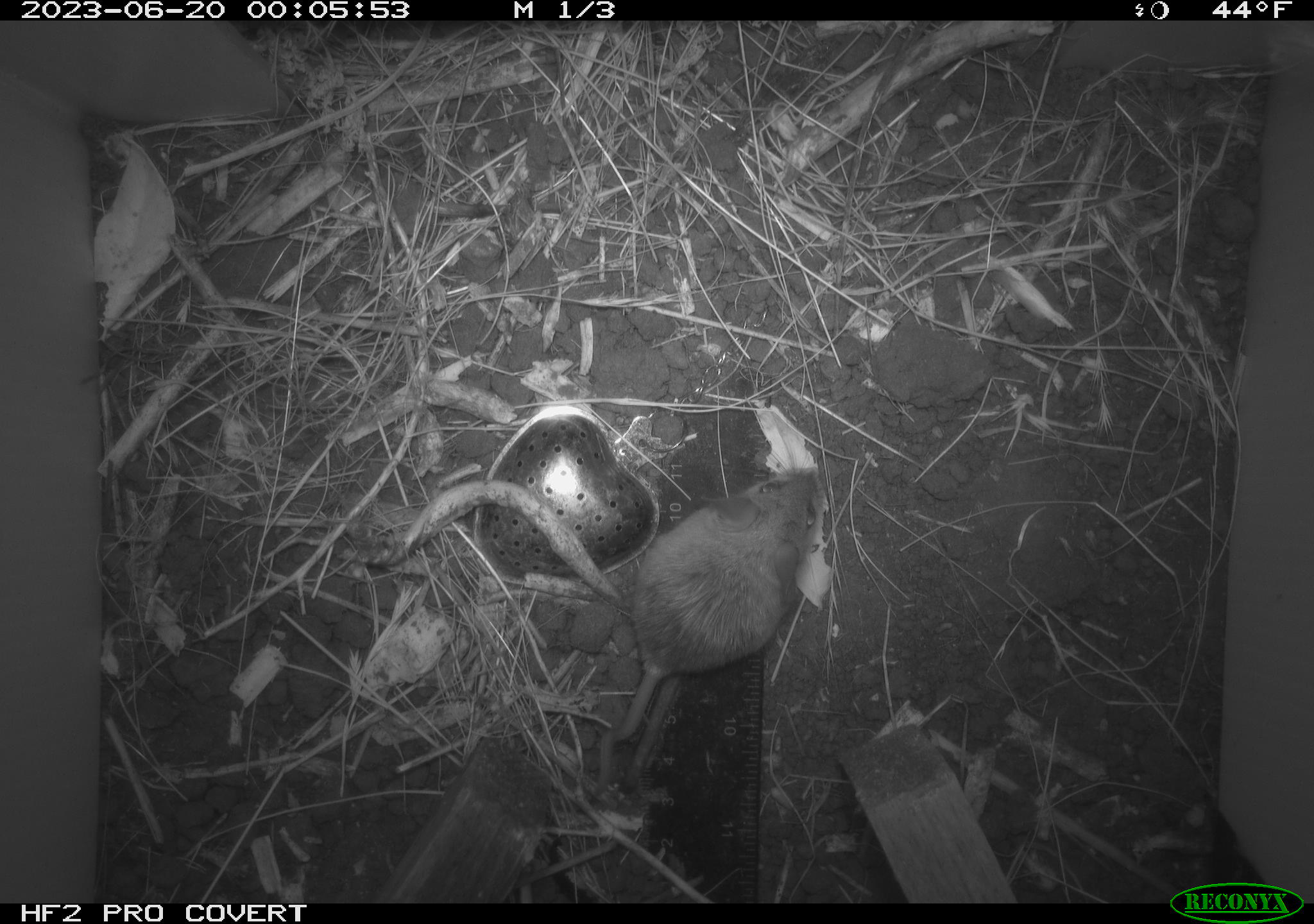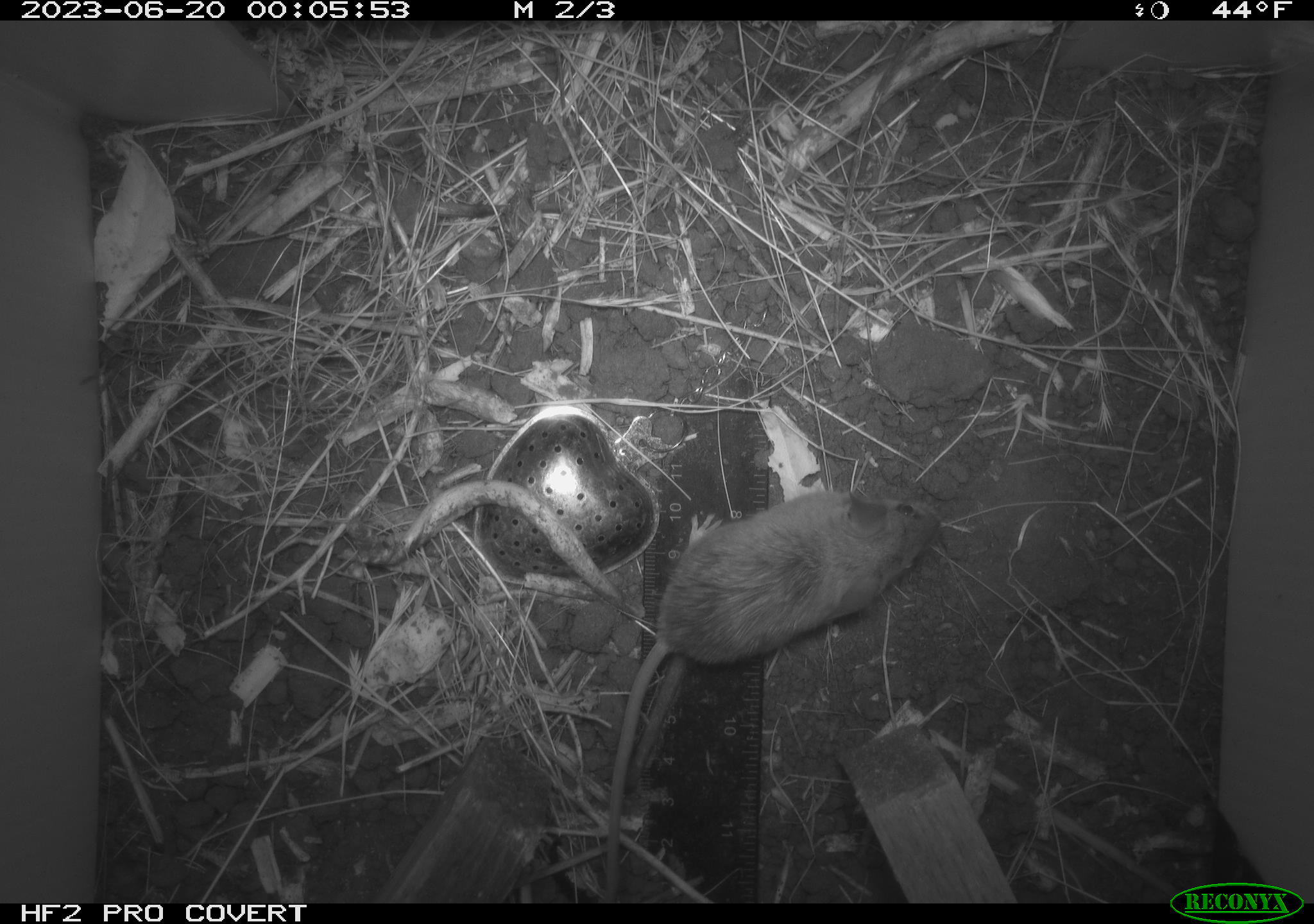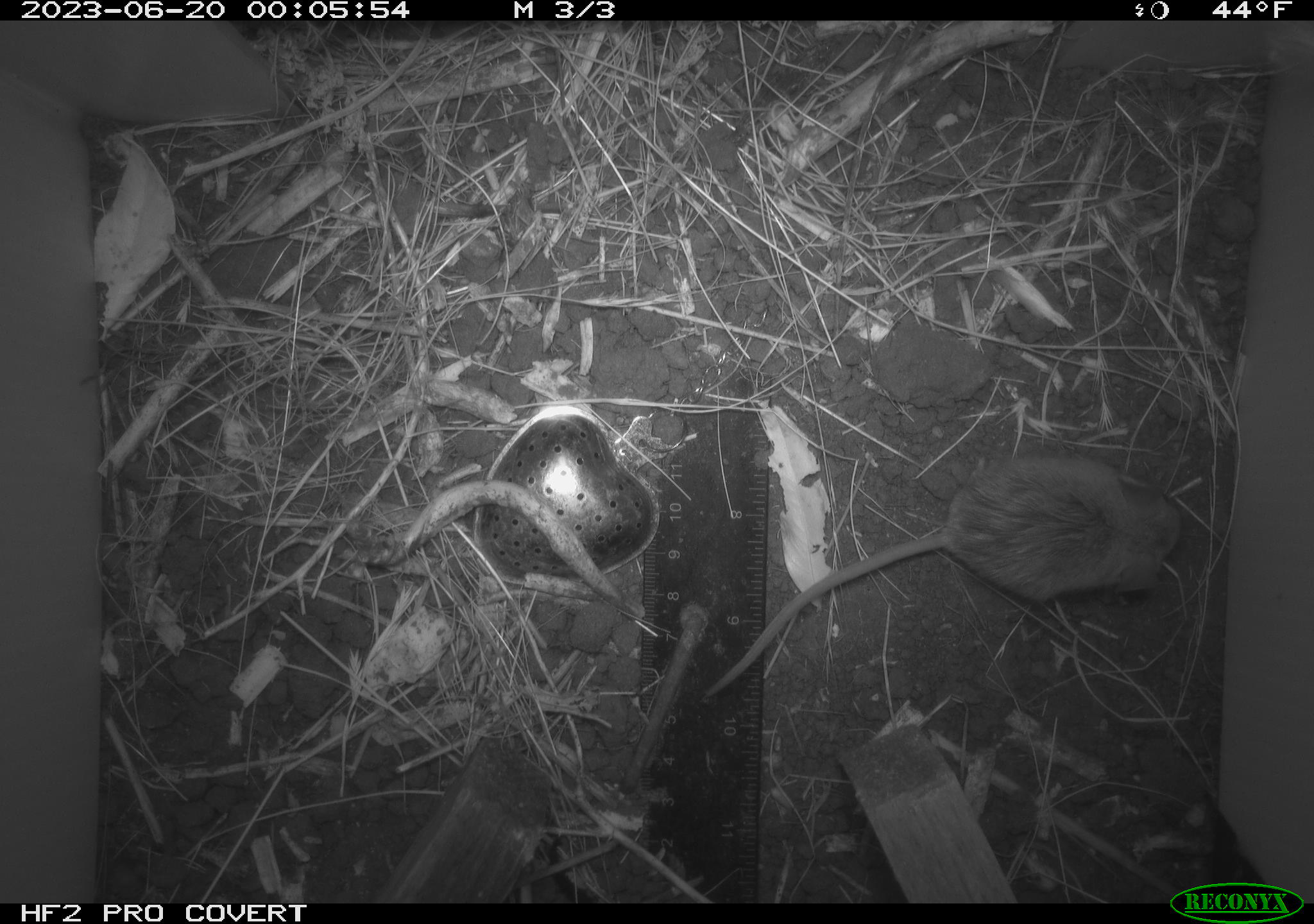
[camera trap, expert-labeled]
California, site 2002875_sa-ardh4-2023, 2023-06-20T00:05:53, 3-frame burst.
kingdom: Animalia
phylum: Chordata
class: Mammalia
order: Rodentia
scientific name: Rodentia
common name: mouse species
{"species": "mouse species (Rodentia)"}